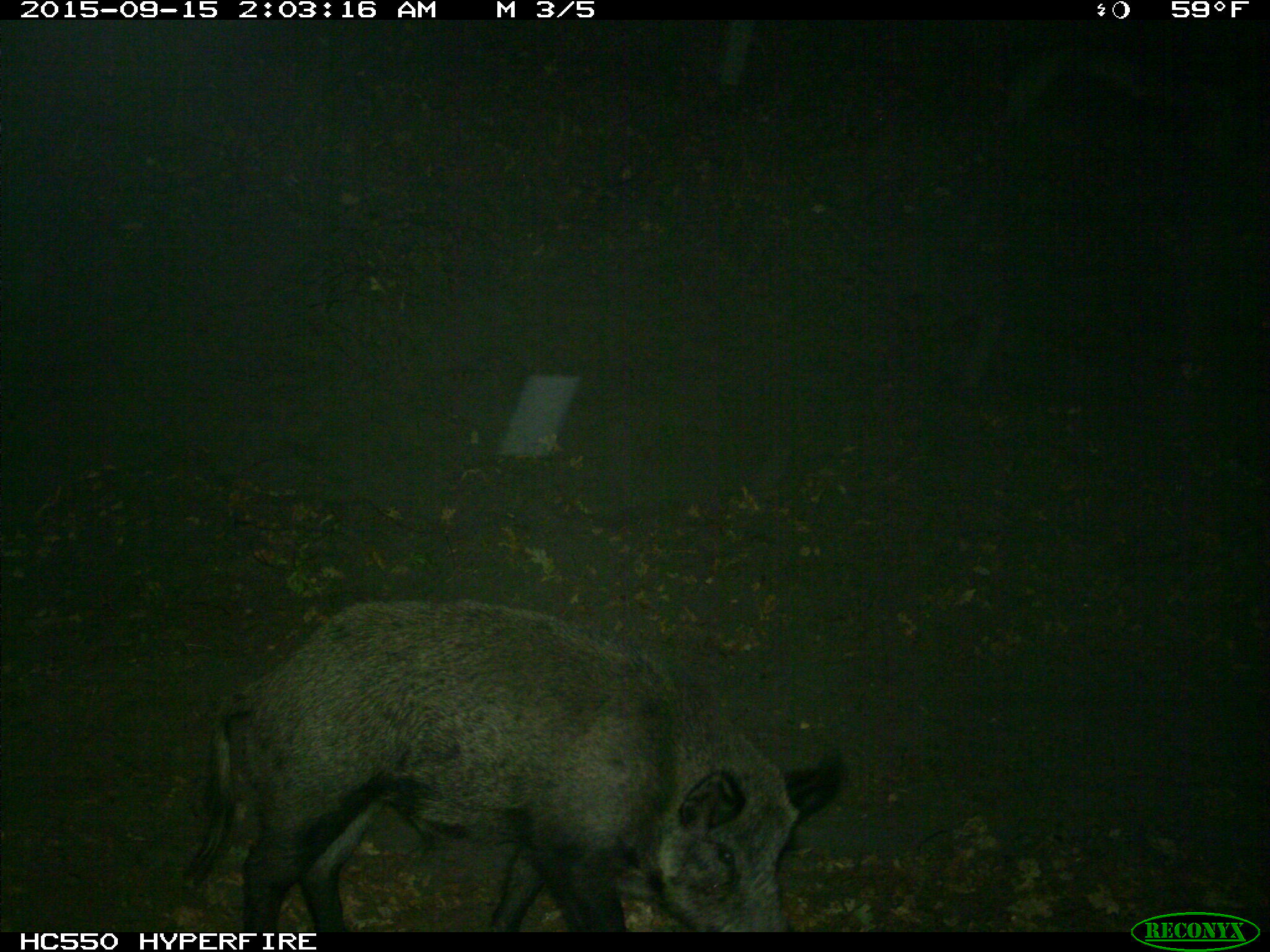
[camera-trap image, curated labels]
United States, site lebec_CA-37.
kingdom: Animalia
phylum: Chordata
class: Mammalia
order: Artiodactyla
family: Suidae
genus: Sus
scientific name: Sus scrofa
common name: wild boar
Sus scrofa (wild boar).